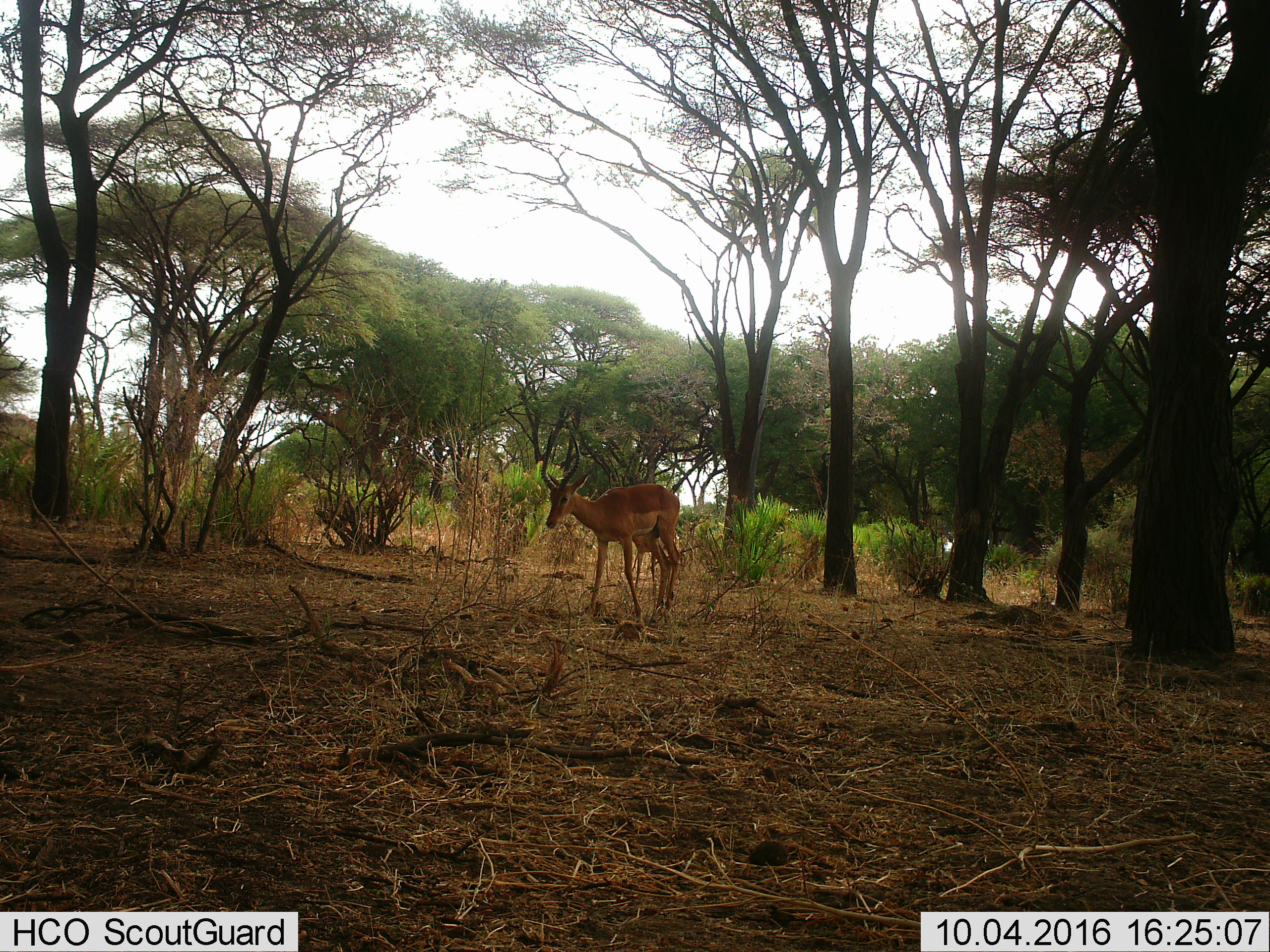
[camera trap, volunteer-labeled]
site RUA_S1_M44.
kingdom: Animalia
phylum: Chordata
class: Mammalia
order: Artiodactyla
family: Bovidae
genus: Aepyceros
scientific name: Aepyceros melampus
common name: impala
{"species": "impala (Aepyceros melampus)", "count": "1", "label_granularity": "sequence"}